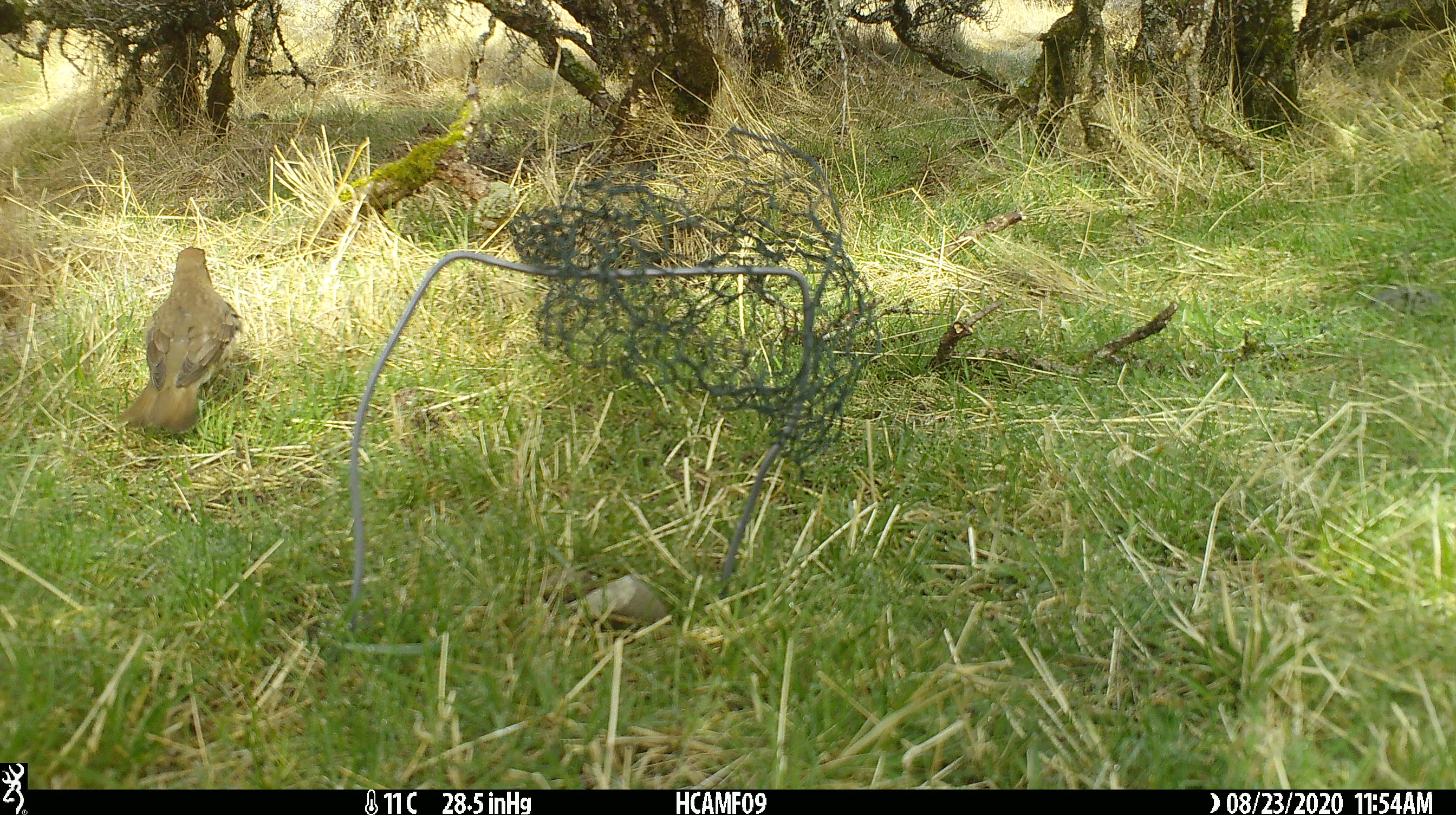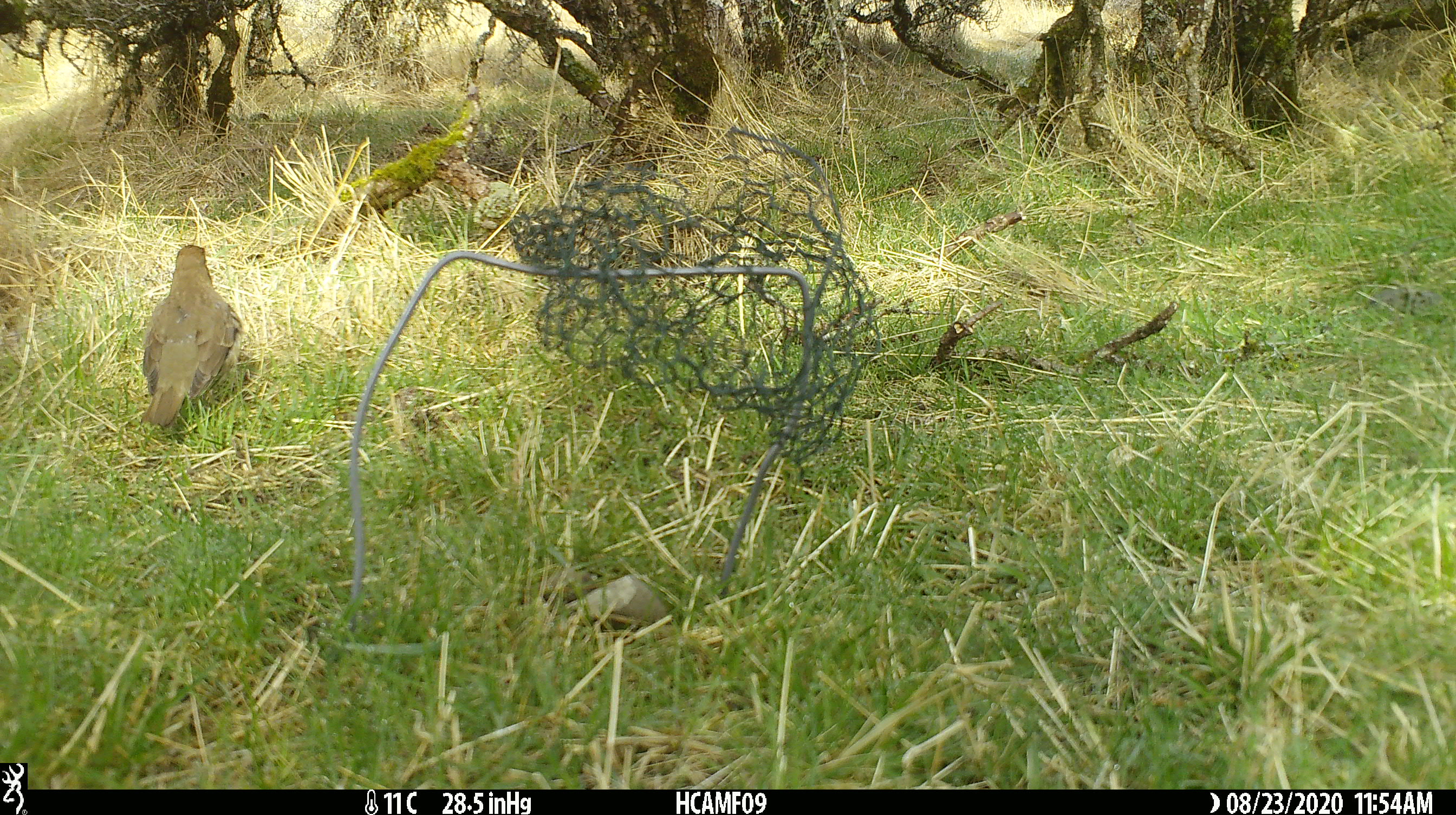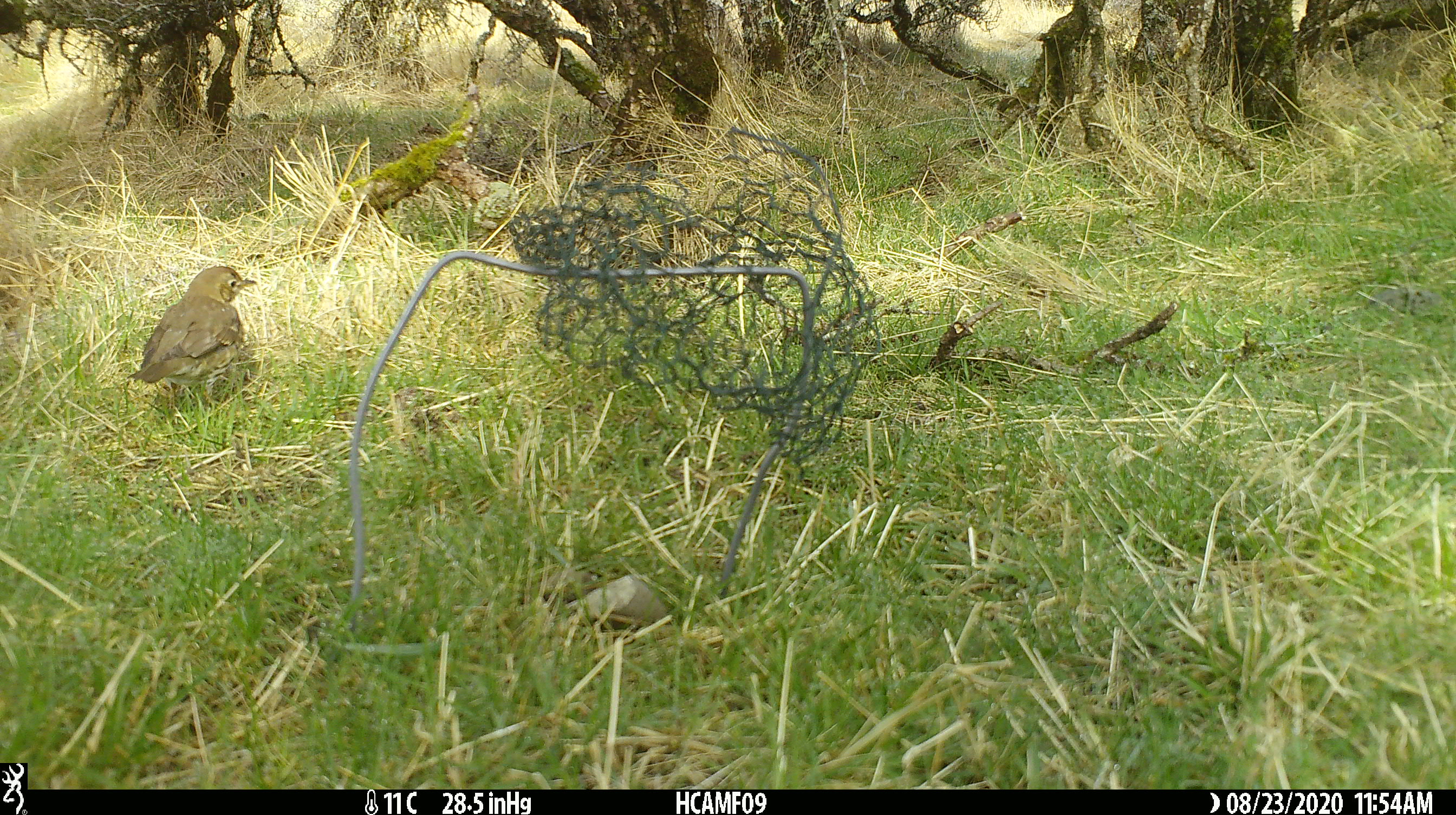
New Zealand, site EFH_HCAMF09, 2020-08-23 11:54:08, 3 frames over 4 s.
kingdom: Animalia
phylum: Chordata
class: Aves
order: Passeriformes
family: Turdidae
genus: Turdus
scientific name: Turdus philomelos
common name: song thrush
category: thrush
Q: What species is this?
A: Thrush (song thrush) (Turdus philomelos).